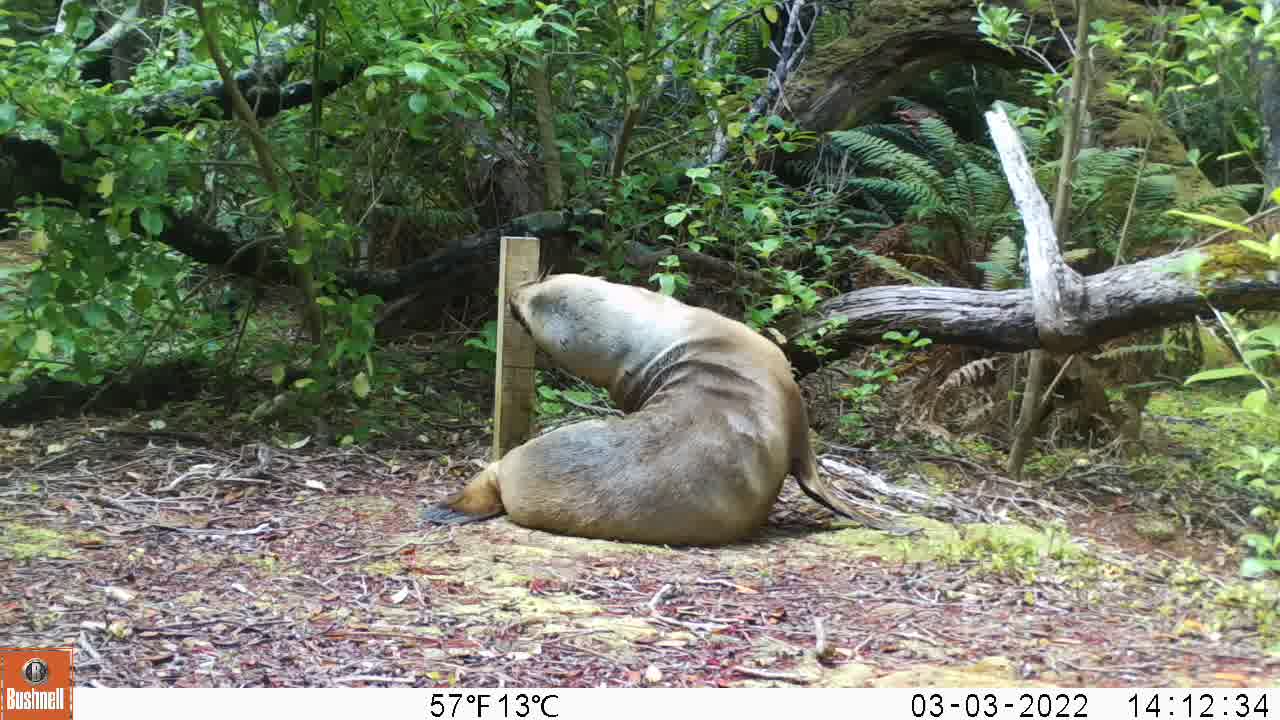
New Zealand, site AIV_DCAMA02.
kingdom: Animalia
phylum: Chordata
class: Mammalia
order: Carnivora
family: Otariidae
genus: Phocarctos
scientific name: Phocarctos hookeri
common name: new zealand sea lion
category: sealion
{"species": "sealion (new zealand sea lion) (Phocarctos hookeri)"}